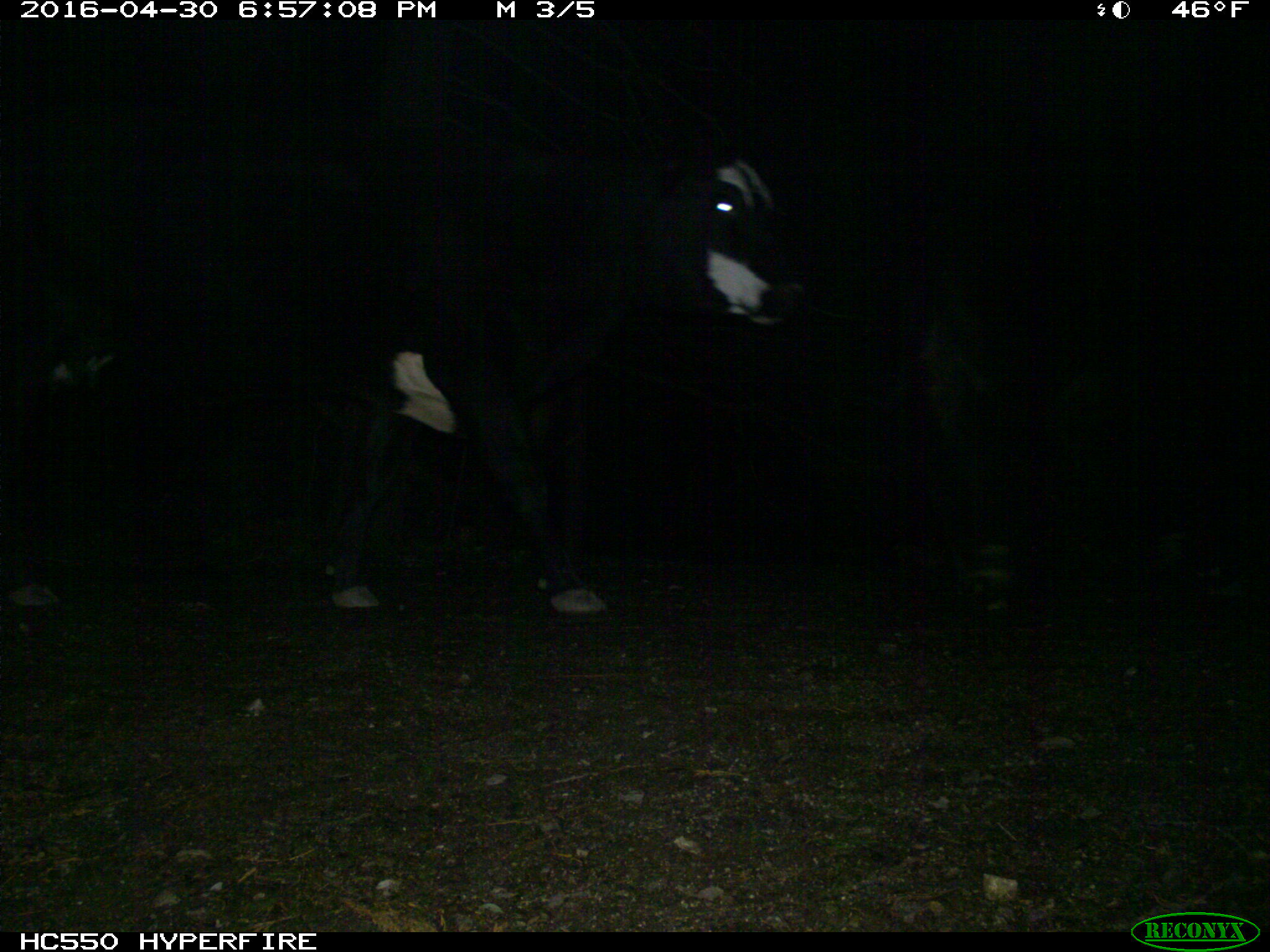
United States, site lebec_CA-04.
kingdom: Animalia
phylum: Chordata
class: Mammalia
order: Artiodactyla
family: Bovidae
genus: Bos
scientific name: Bos taurus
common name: domestic cow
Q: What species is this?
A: Bos taurus (domestic cow).